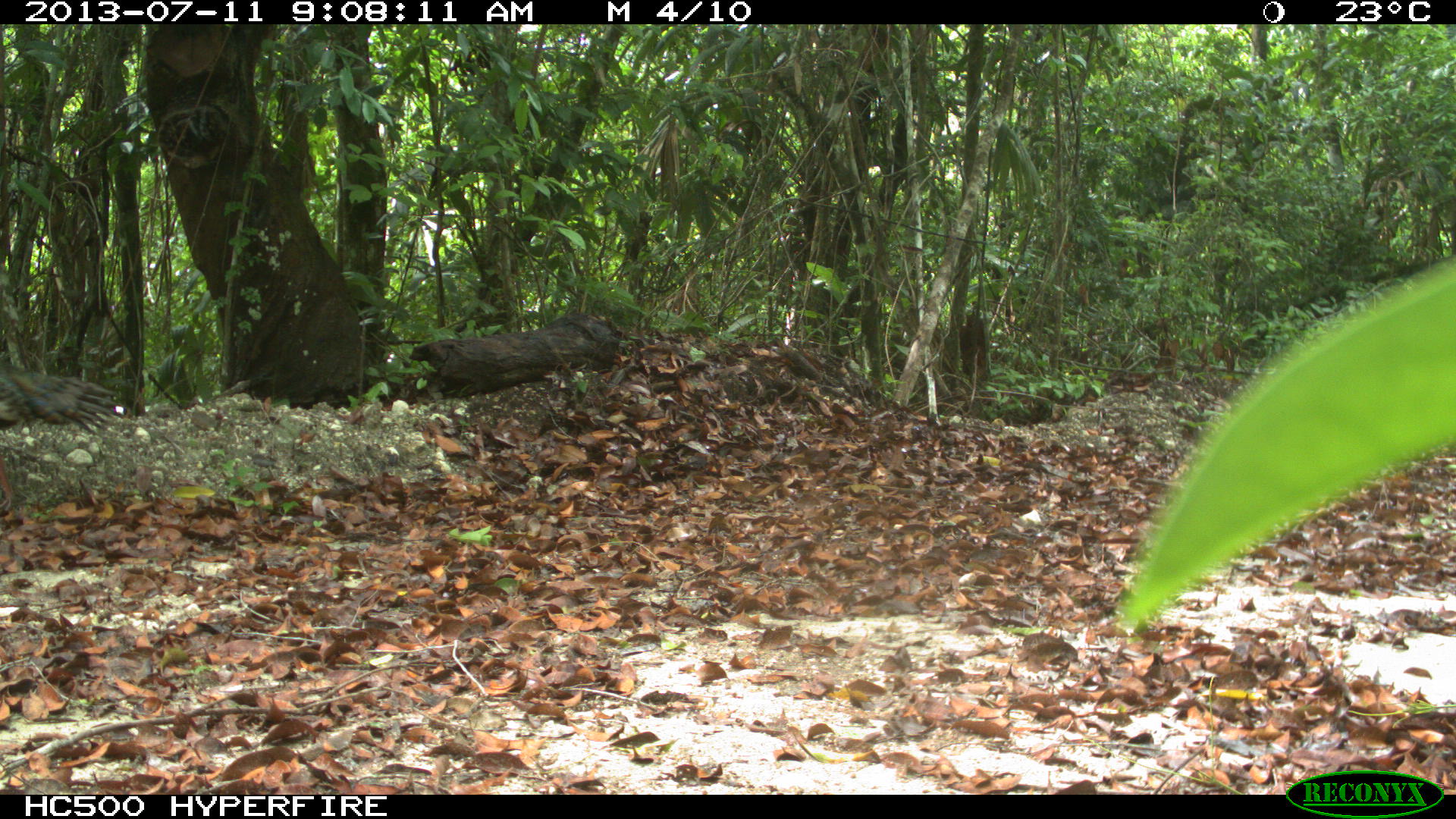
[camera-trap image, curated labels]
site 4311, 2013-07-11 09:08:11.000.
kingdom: Animalia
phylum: Chordata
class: Aves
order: Galliformes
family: Phasianidae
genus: Meleagris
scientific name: Meleagris ocellata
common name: ocellated turkey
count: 2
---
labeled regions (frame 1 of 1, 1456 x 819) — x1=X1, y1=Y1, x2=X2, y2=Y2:
meleagris ocellata: x1=0, y1=360, x2=127, y2=512